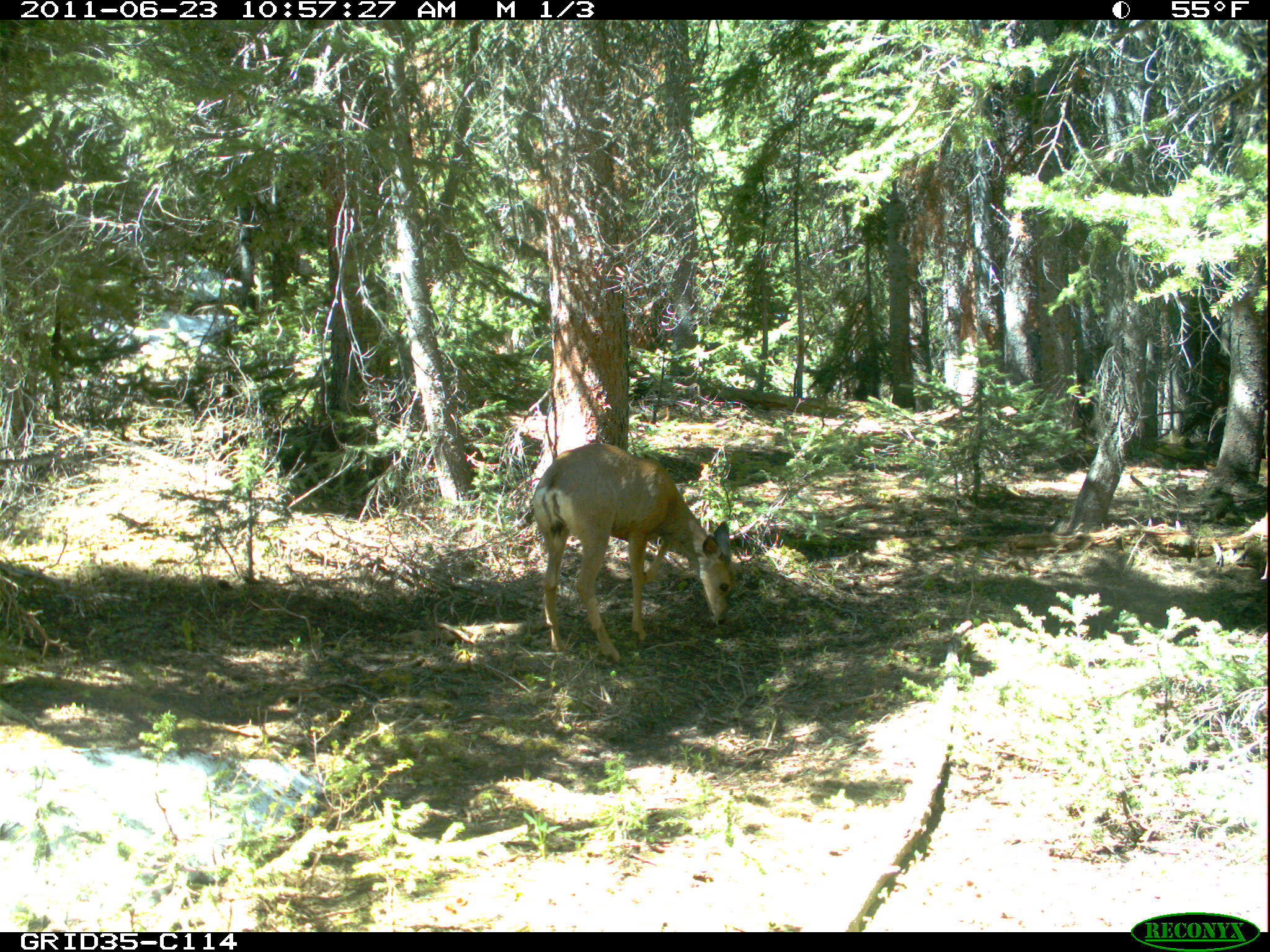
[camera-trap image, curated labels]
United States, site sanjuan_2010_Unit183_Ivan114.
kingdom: Animalia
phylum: Chordata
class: Mammalia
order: Artiodactyla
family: Cervidae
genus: Odocoileus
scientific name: Odocoileus hemionus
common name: mule deer